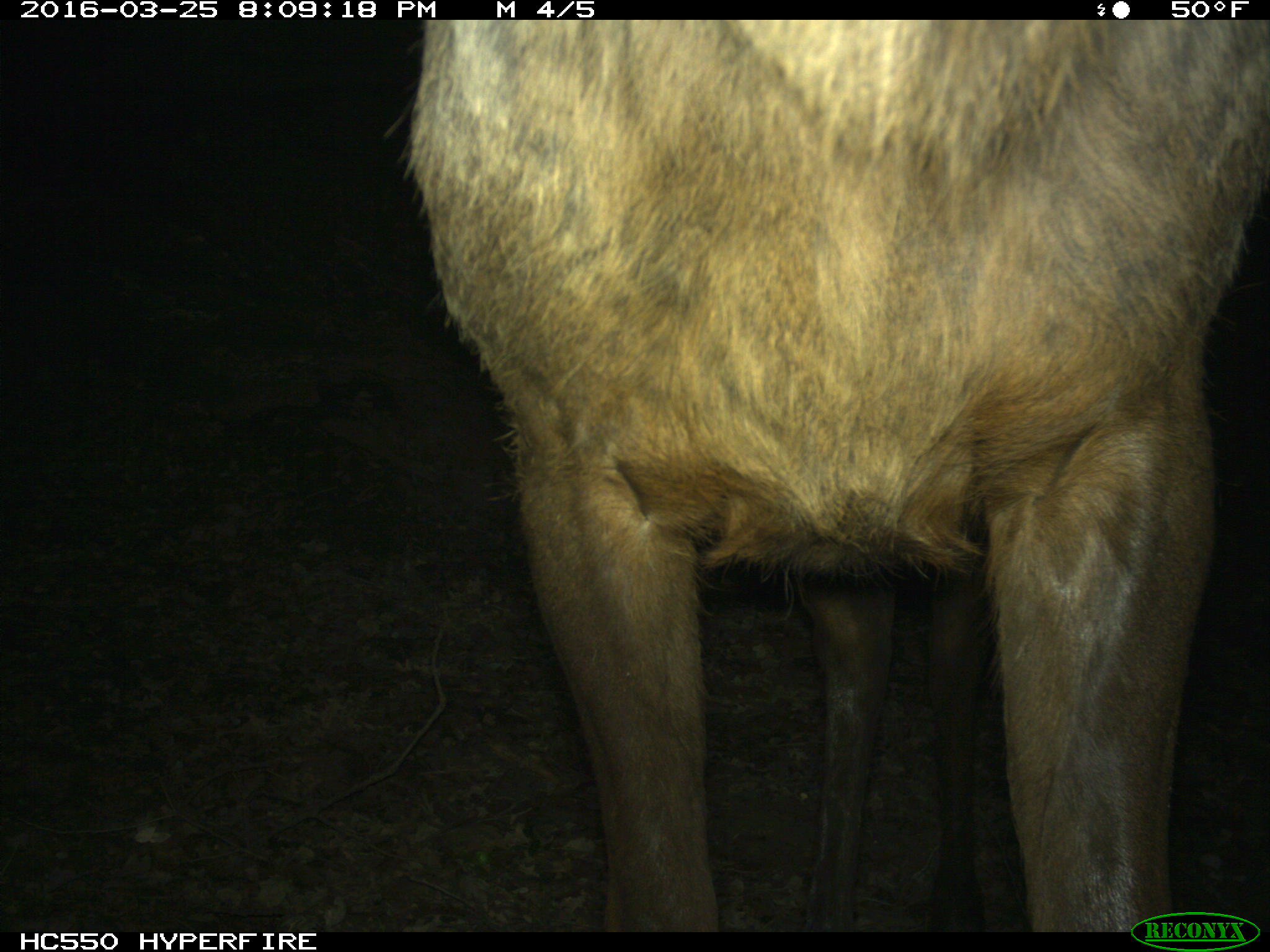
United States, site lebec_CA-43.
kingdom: Animalia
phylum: Chordata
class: Mammalia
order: Artiodactyla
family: Cervidae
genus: Cervus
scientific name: Cervus canadensis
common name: elk